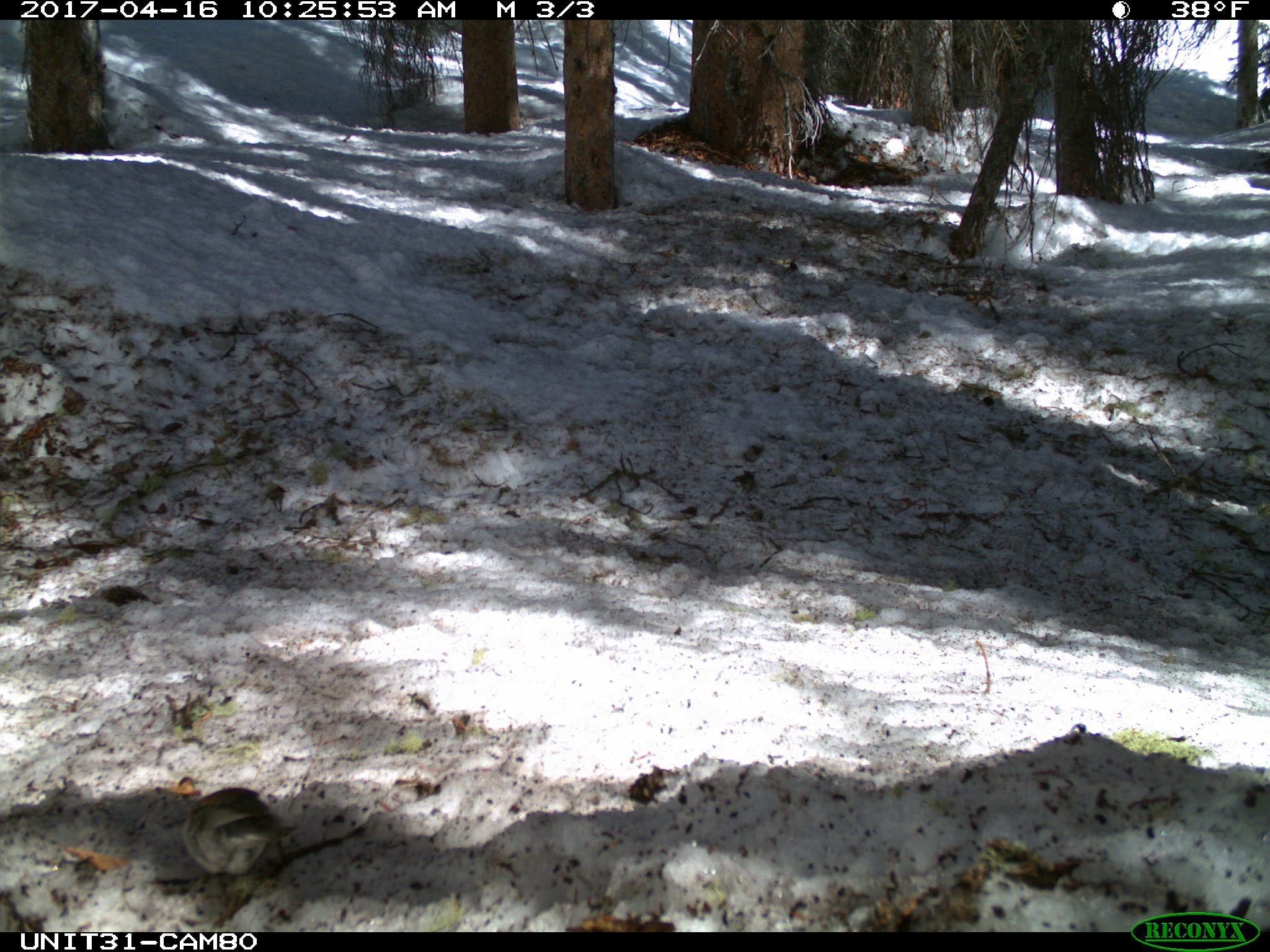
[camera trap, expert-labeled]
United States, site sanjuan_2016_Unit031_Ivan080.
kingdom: Animalia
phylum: Chordata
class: Aves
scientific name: Aves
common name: birds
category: unidentified bird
Unidentified bird (birds) (Aves).